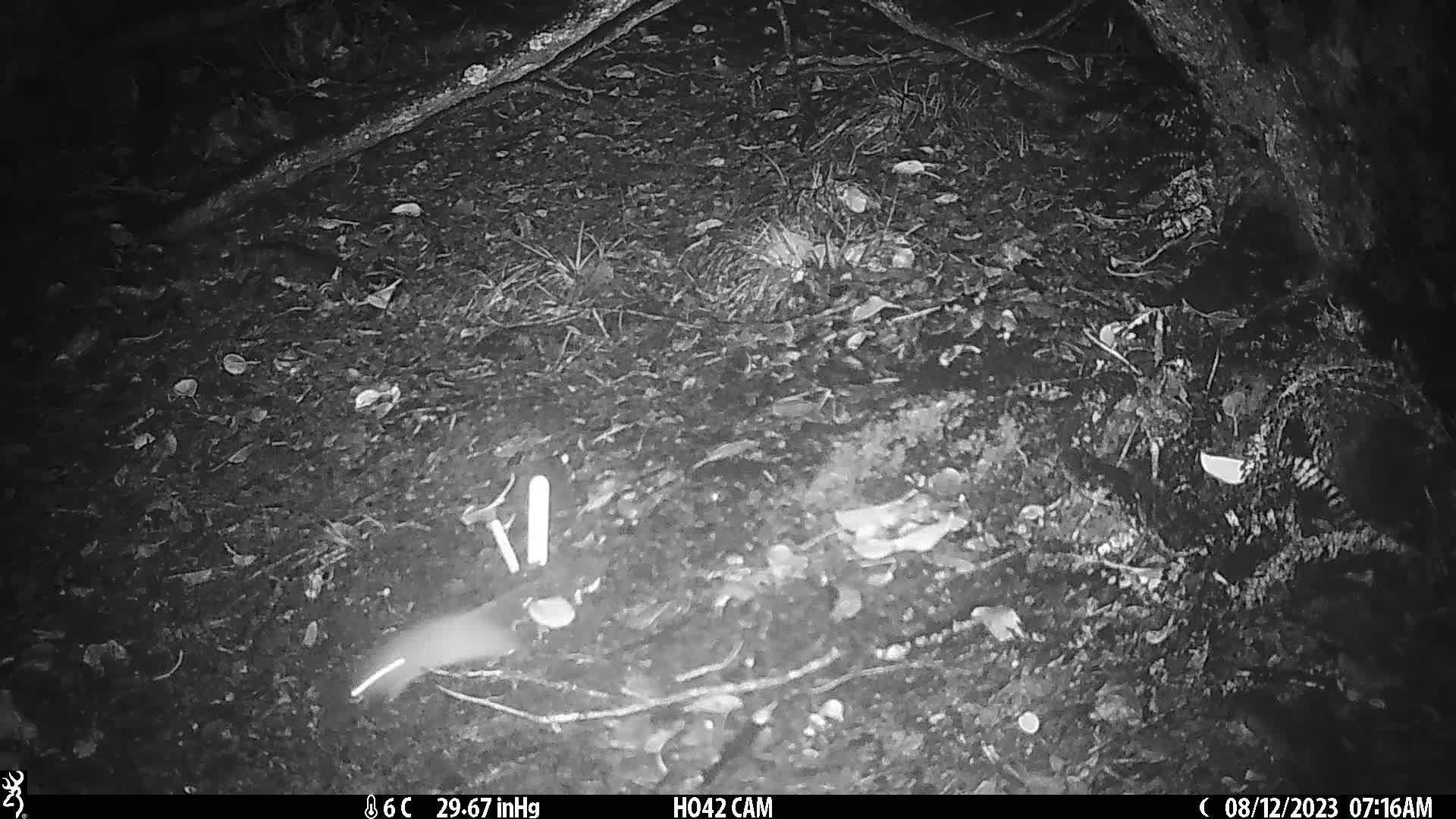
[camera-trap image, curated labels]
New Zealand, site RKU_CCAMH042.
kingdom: Animalia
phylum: Chordata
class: Mammalia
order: Rodentia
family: Muridae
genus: Rattus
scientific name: Rattus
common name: rat